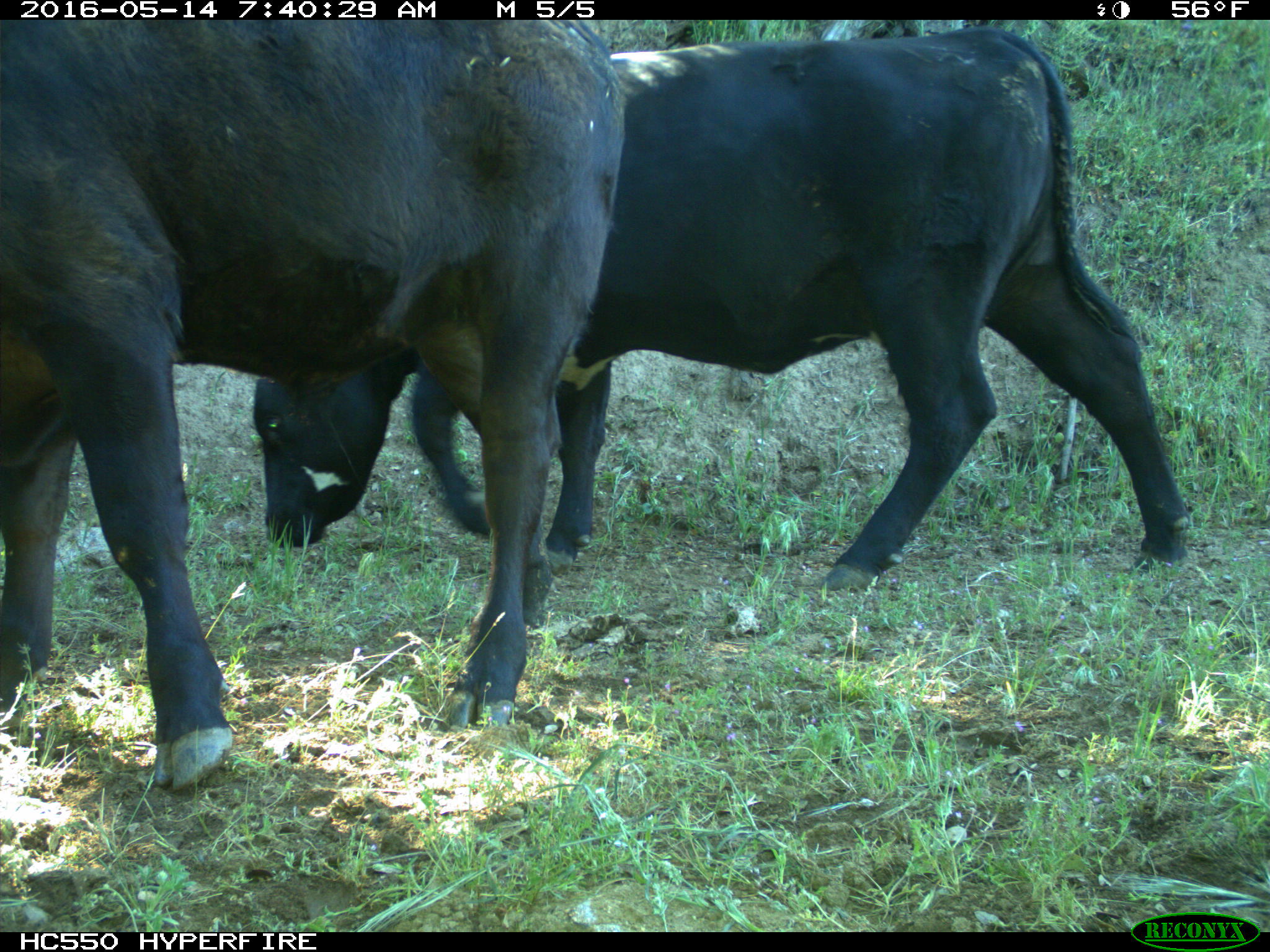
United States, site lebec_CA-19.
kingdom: Animalia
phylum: Chordata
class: Mammalia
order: Artiodactyla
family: Bovidae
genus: Bos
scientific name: Bos taurus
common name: domestic cow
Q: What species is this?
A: Bos taurus (domestic cow).